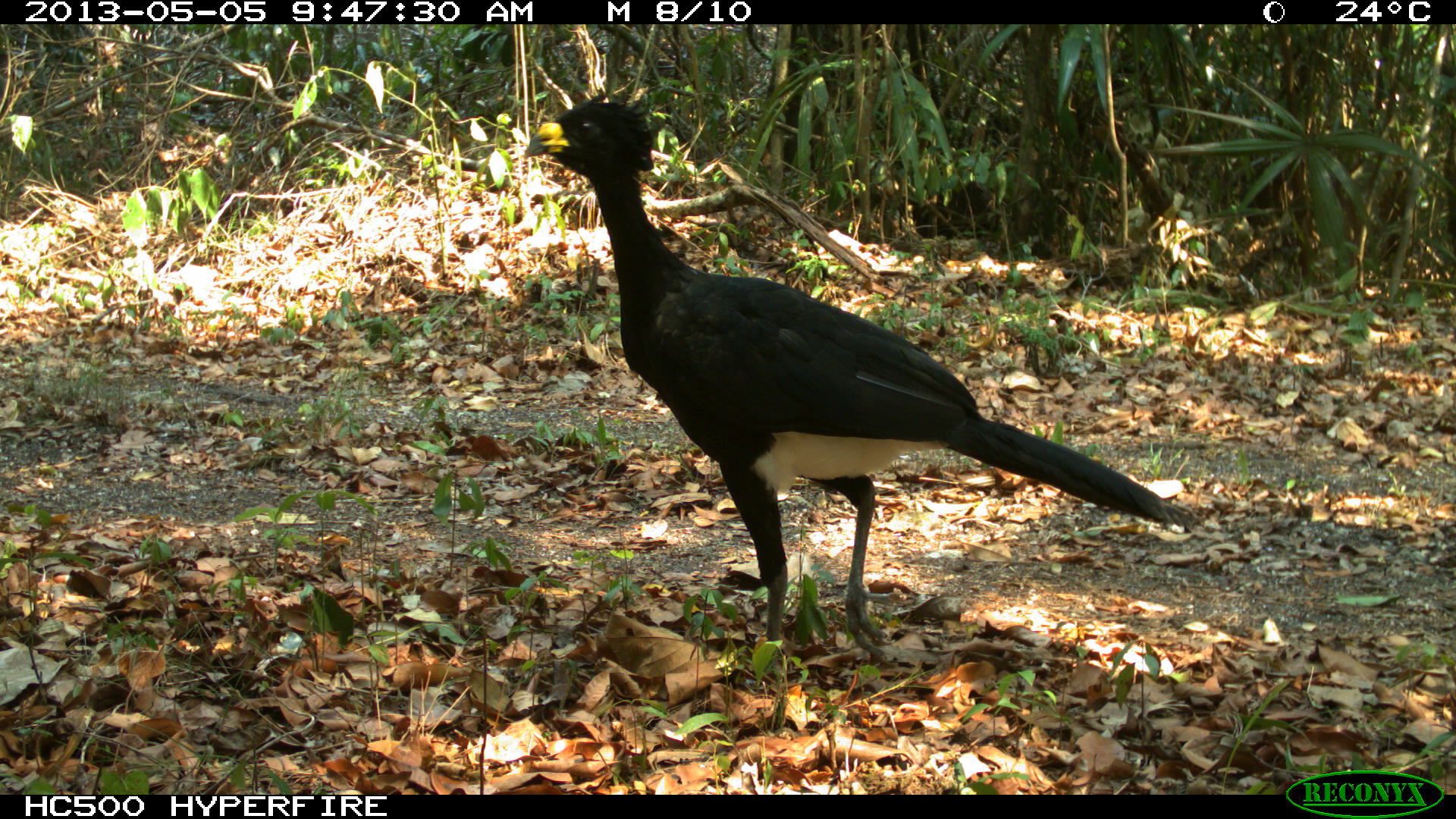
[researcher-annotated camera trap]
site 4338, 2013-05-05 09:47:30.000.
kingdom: Animalia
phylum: Chordata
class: Aves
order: Galliformes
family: Cracidae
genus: Crax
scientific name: Crax rubra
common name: great curassow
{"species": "Crax rubra (great curassow)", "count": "1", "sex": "male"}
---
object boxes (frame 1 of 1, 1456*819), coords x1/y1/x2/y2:
crax rubra: 523/91/1189/658